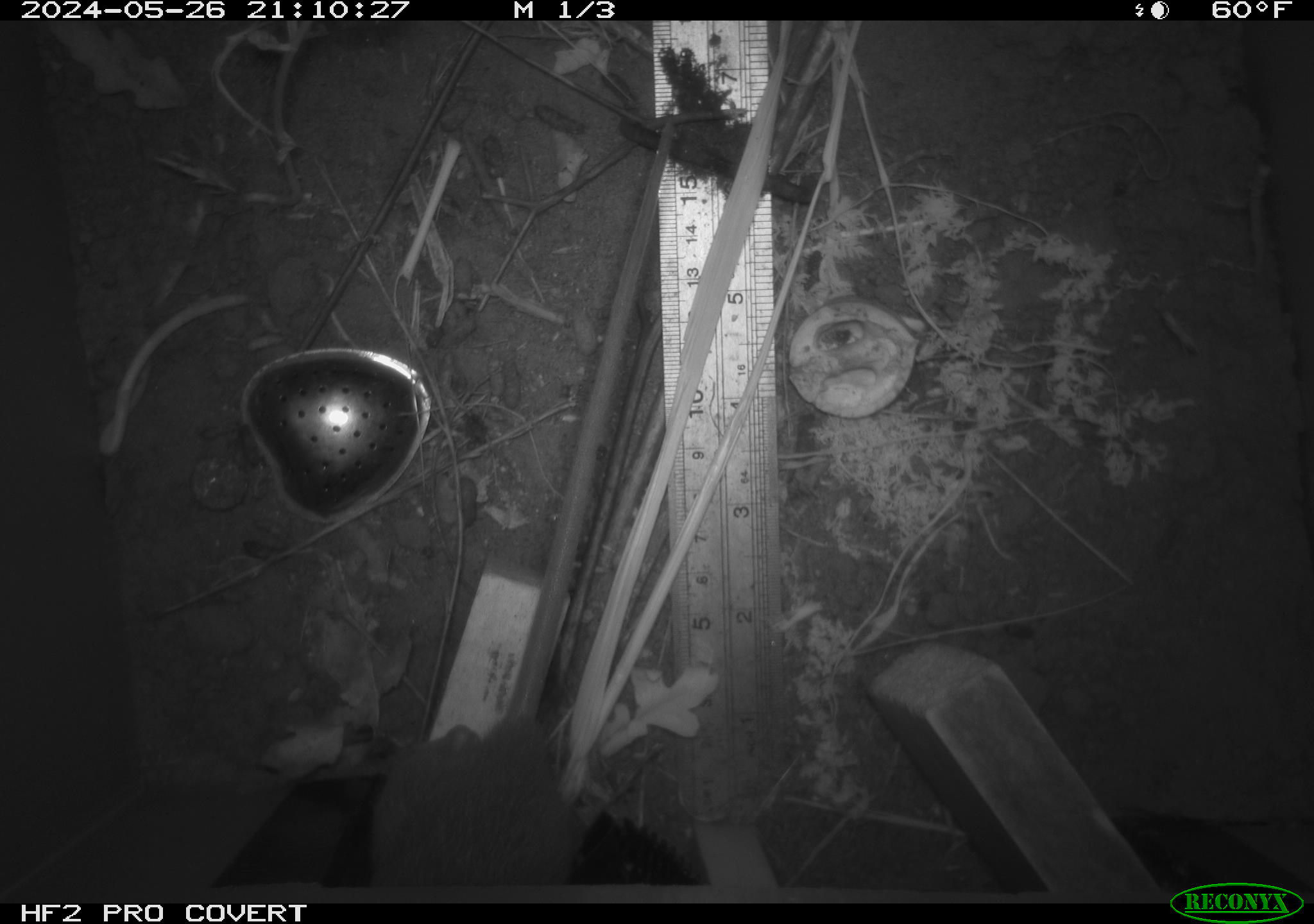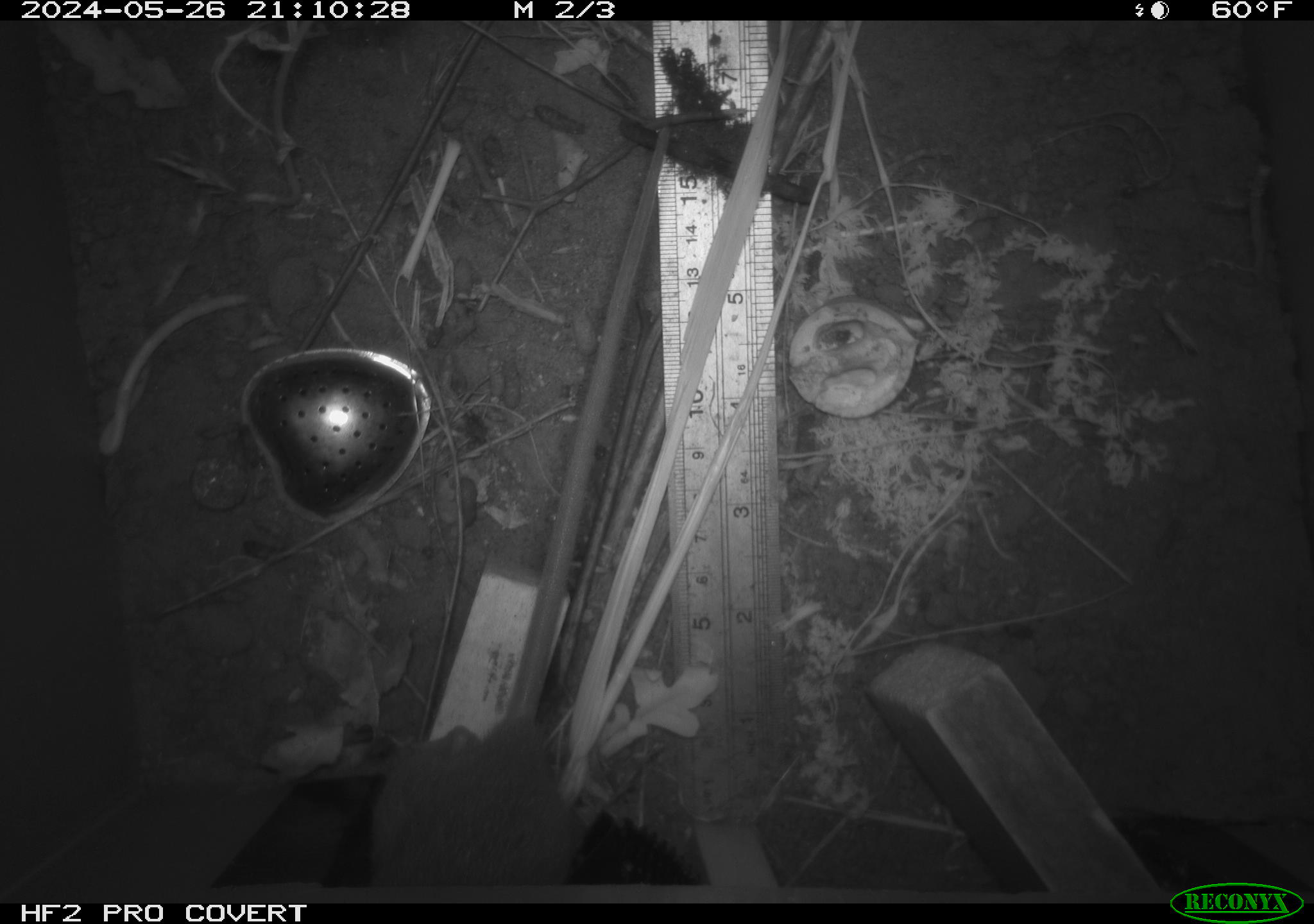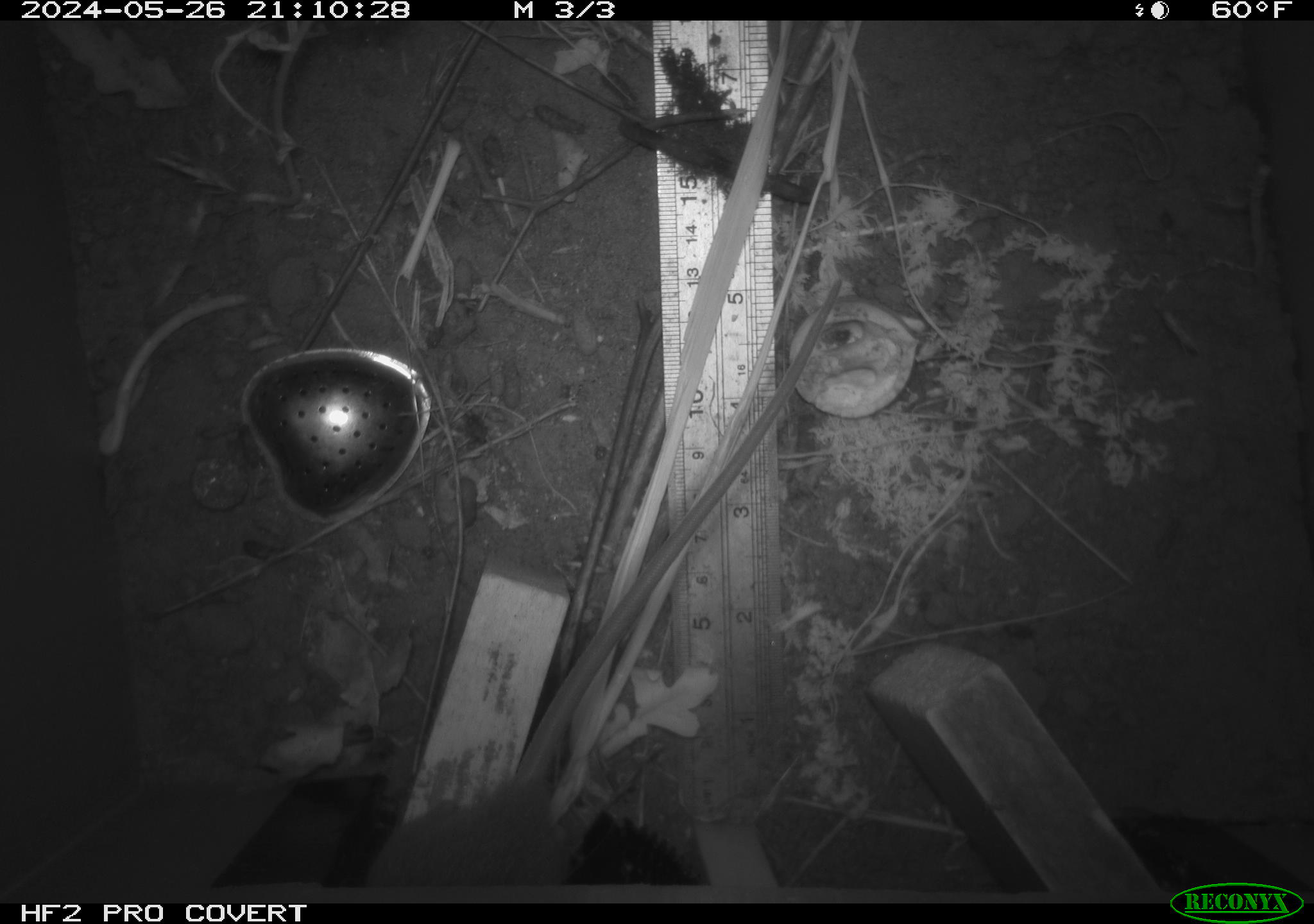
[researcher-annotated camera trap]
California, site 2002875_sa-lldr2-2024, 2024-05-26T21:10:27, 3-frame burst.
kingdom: Animalia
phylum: Chordata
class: Mammalia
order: Rodentia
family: Muridae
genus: Rattus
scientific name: Rattus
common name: rat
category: rattus species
Rattus species (rat) (Rattus).